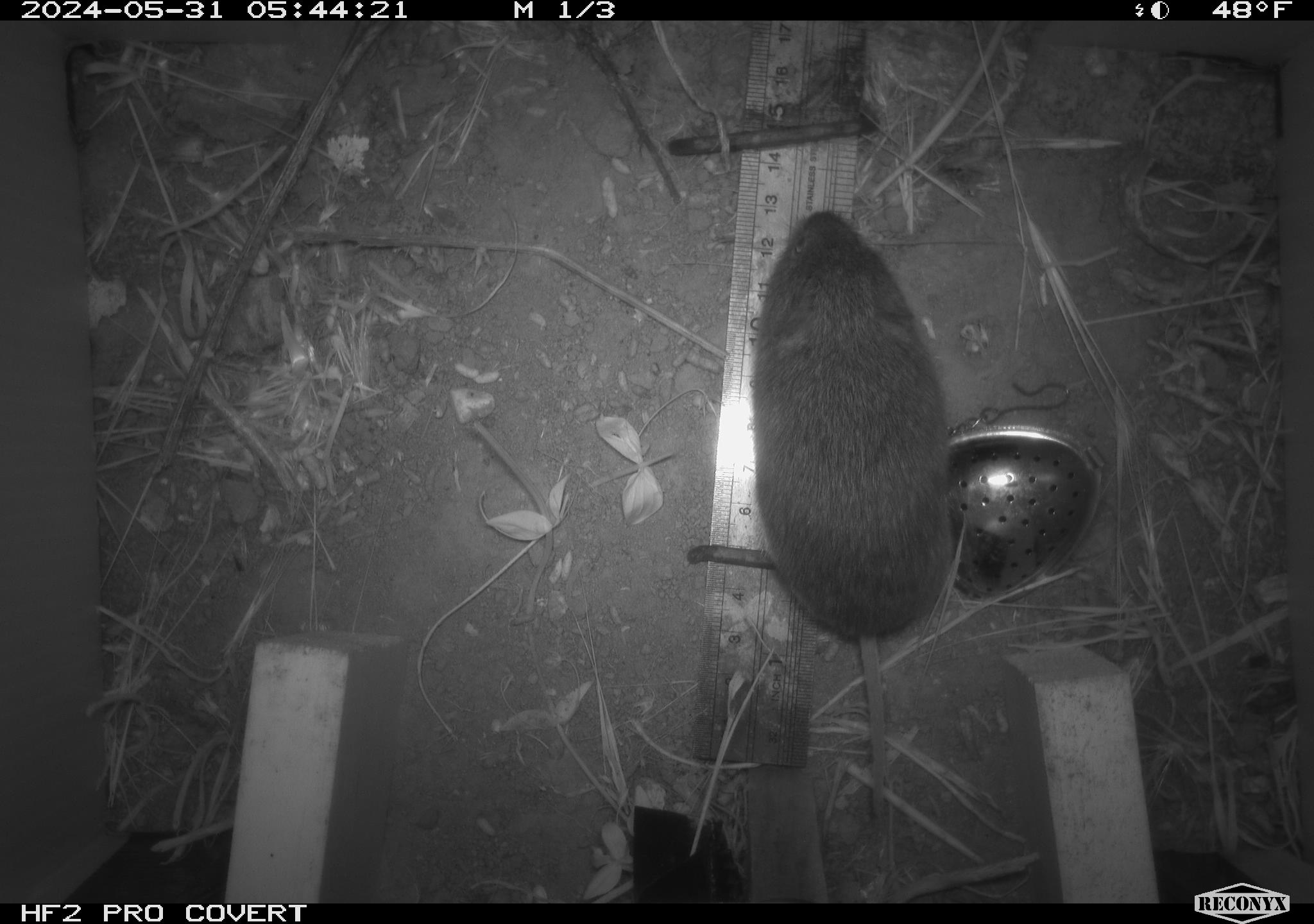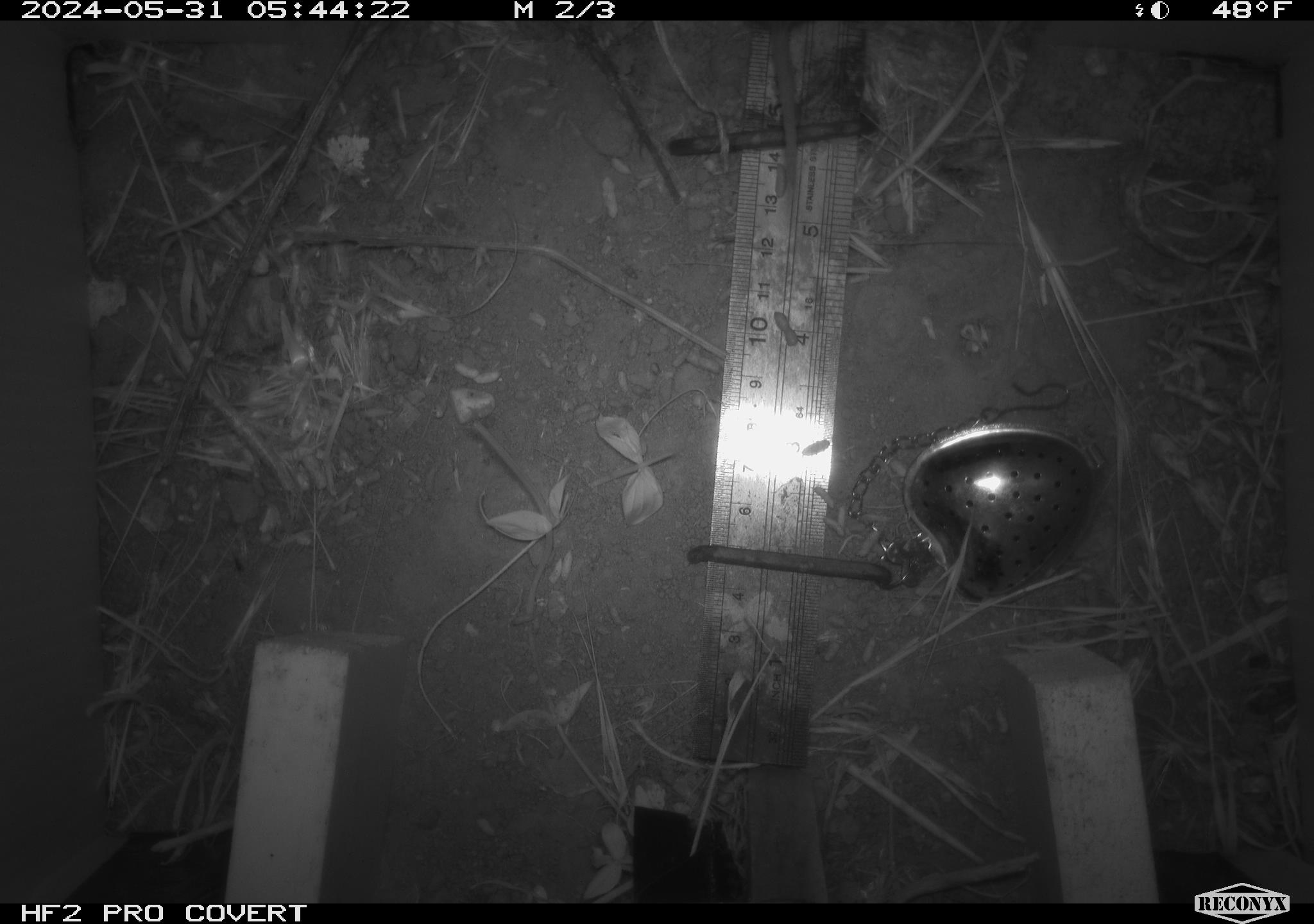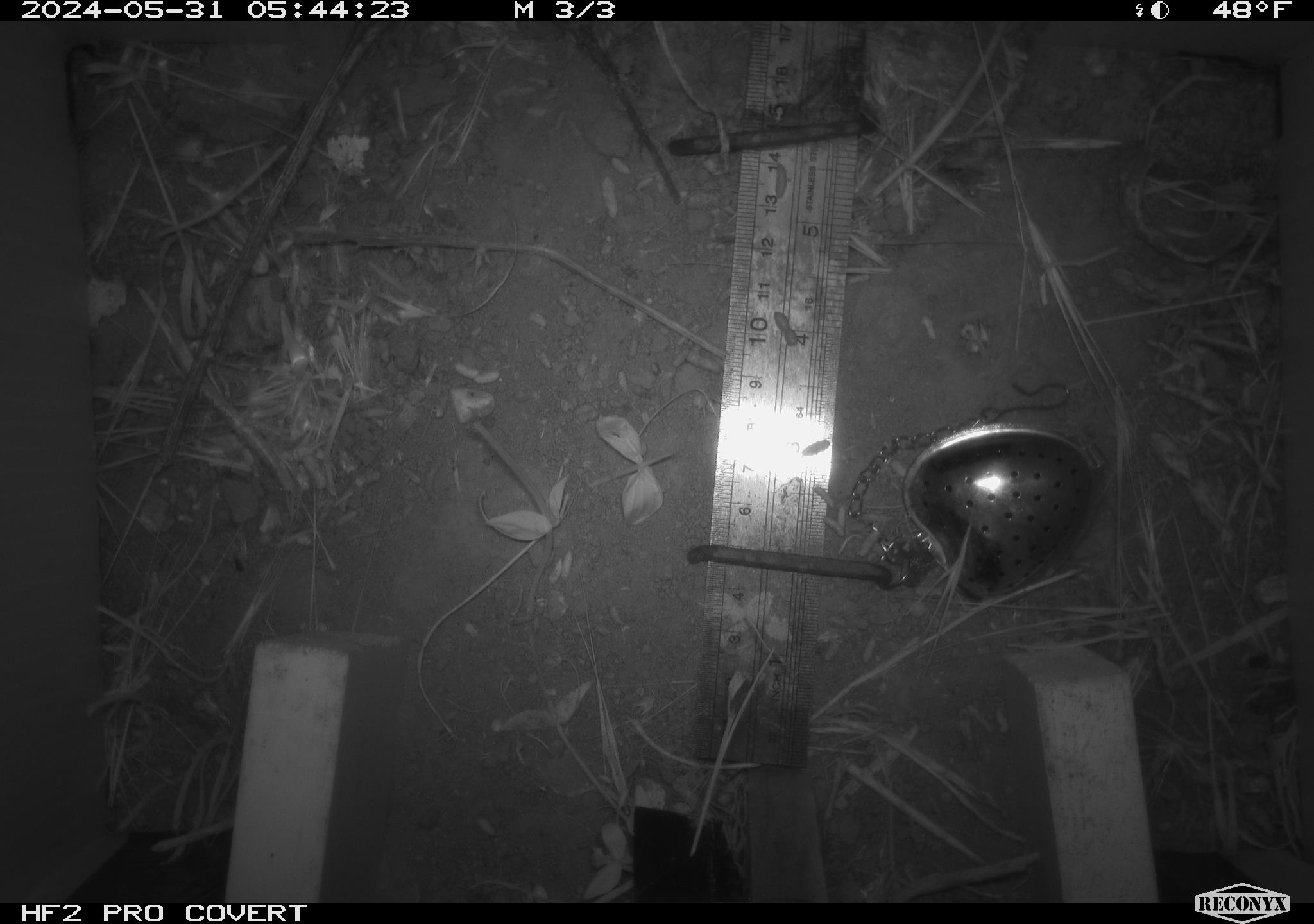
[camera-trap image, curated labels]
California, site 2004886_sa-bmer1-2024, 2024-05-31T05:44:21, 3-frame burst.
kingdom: Animalia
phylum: Chordata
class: Mammalia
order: Rodentia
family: Cricetidae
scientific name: Arvicolinae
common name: voles, lemmings, and muskrats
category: arvicolinae subfamily